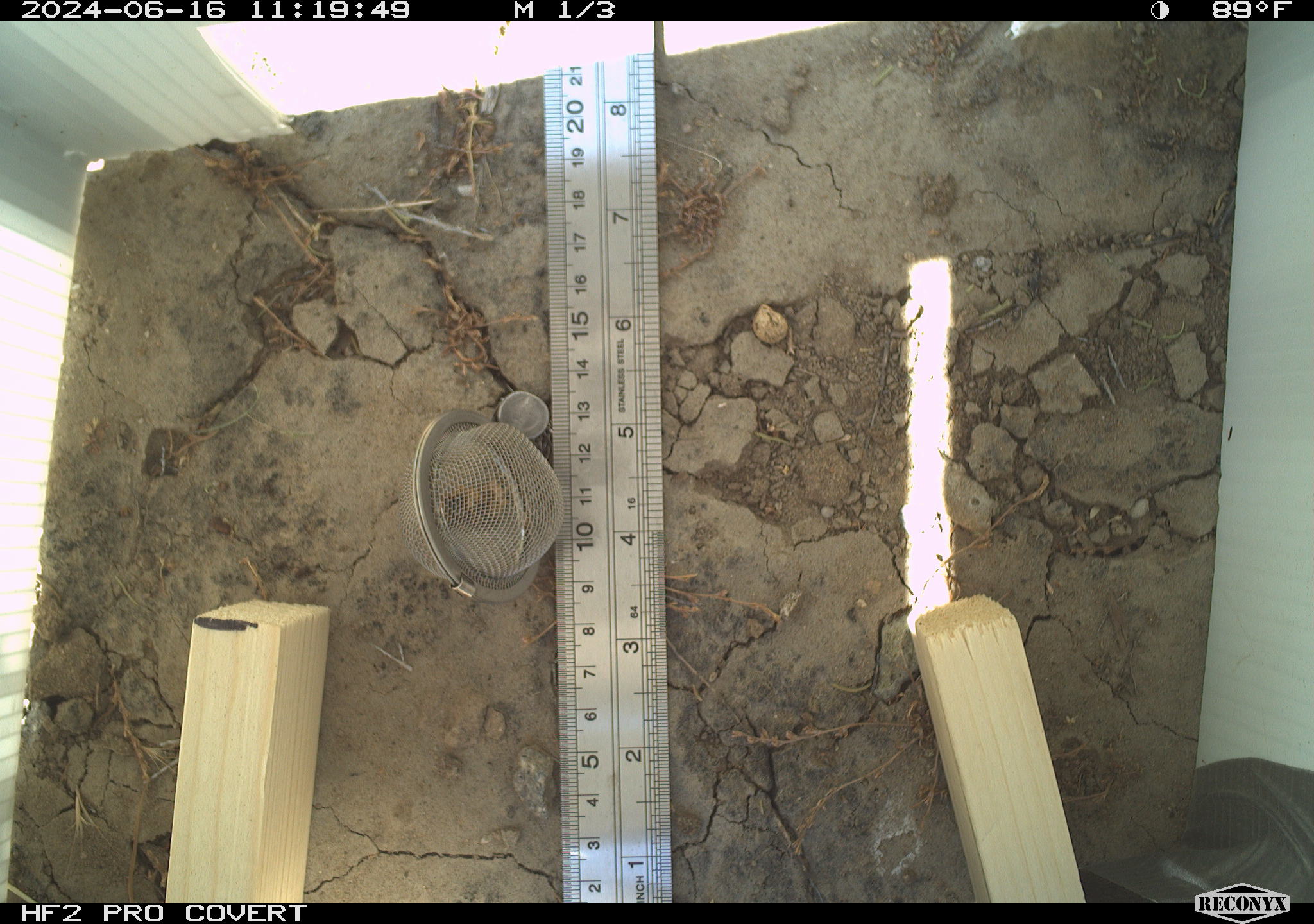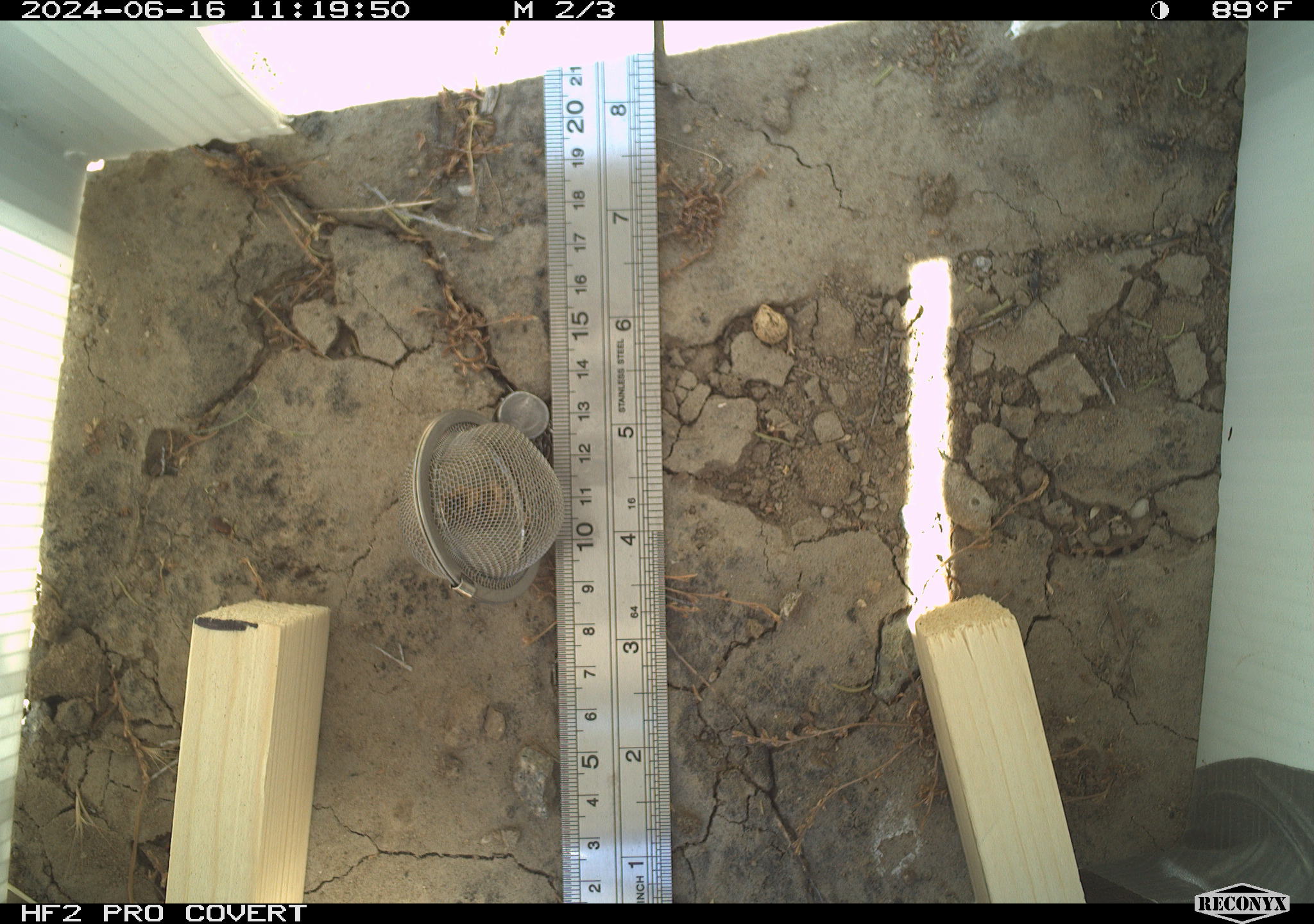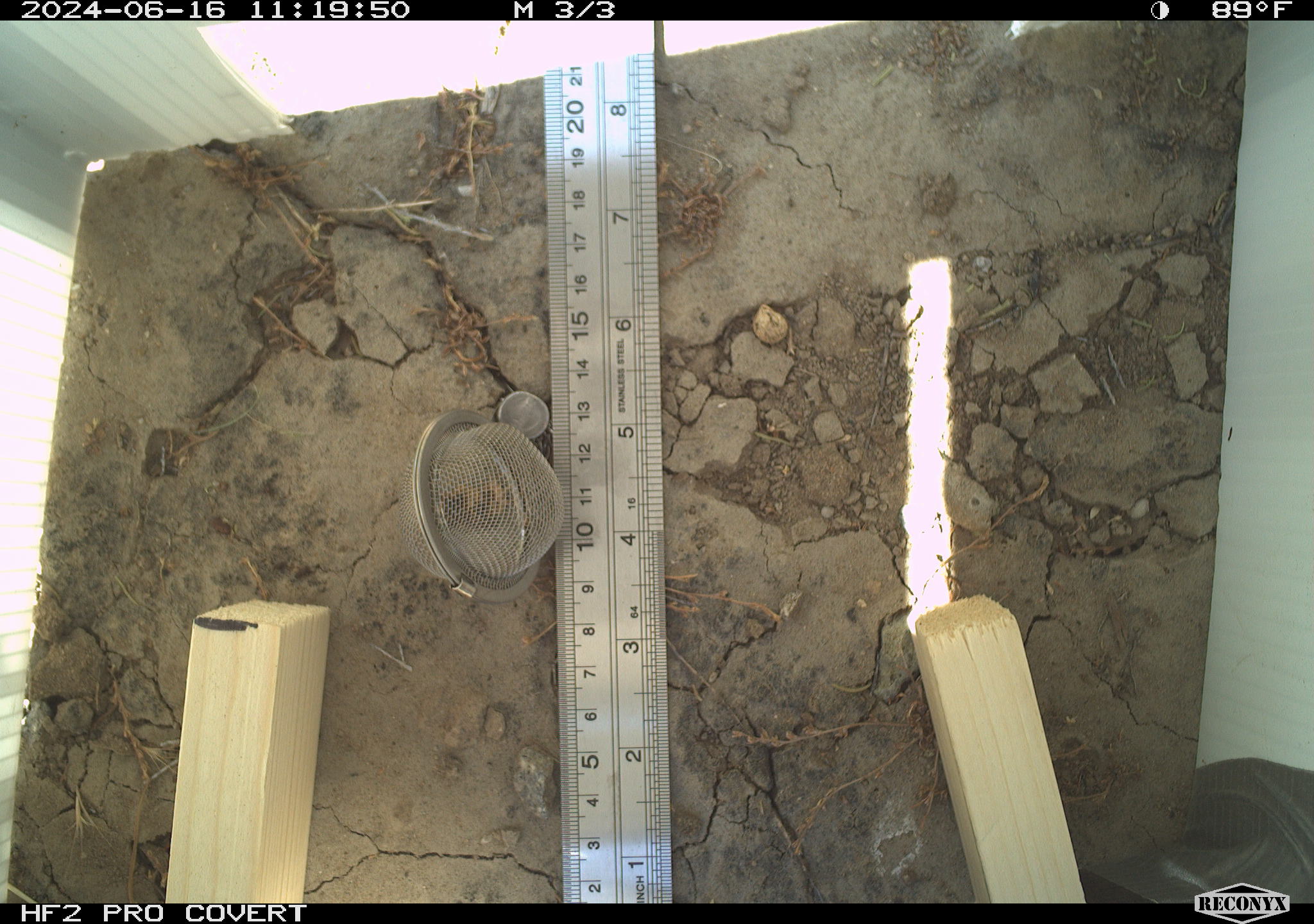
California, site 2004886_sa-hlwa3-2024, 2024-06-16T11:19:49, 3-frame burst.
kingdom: Animalia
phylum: Chordata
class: Reptilia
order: Squamata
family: Teiidae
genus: Aspidoscelis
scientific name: Aspidoscelis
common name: whiptail lizards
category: aspidoscelis species